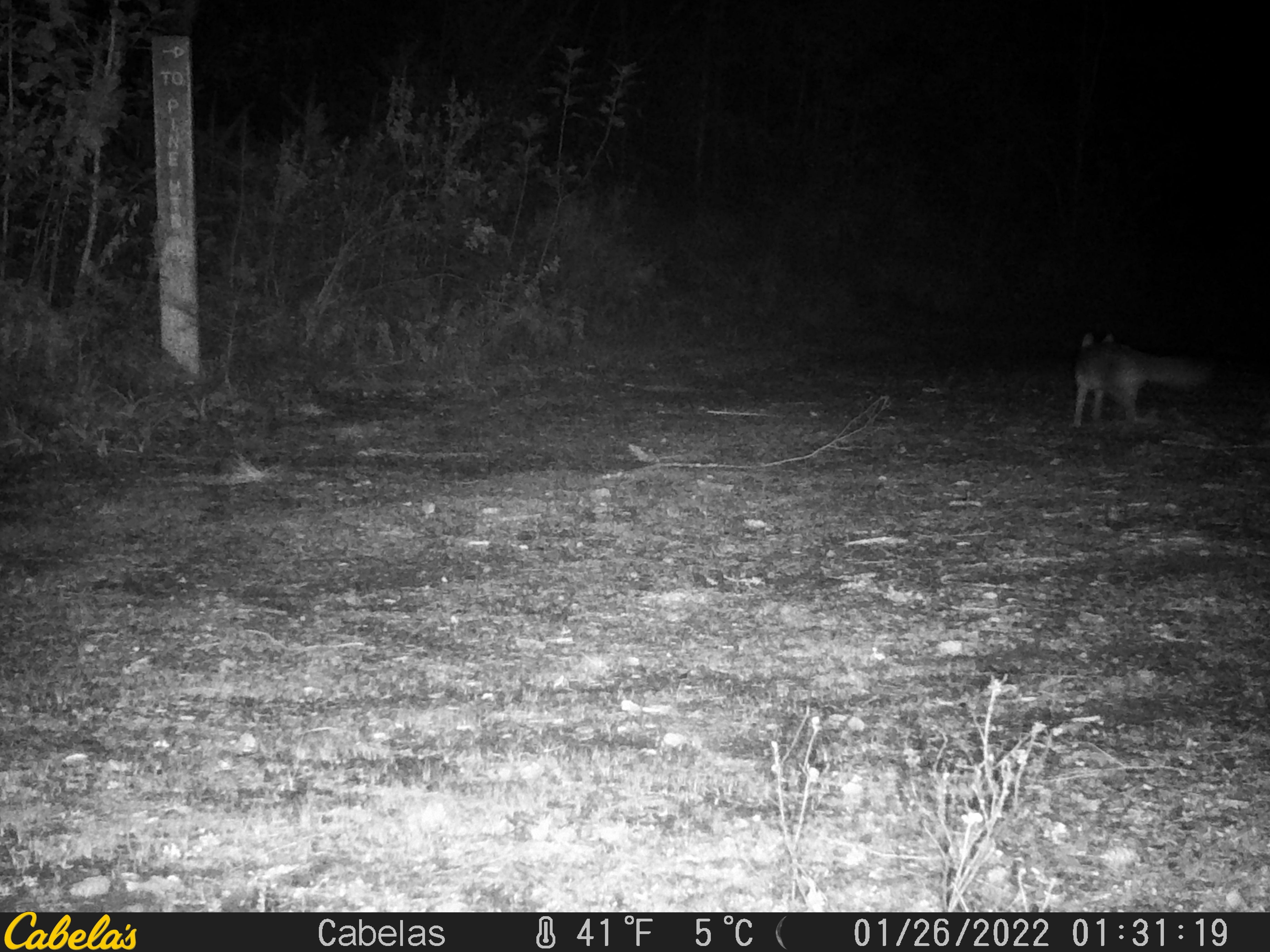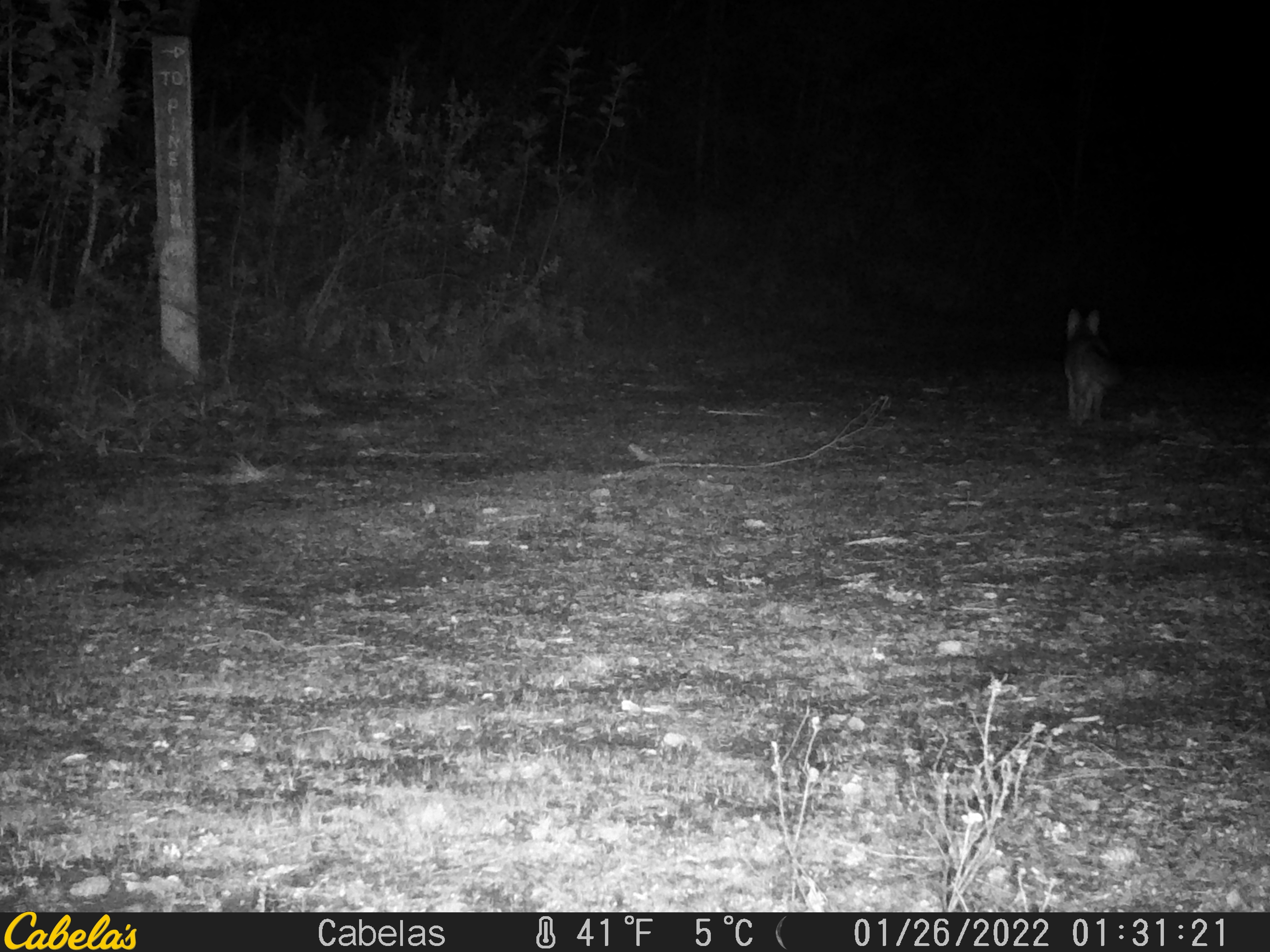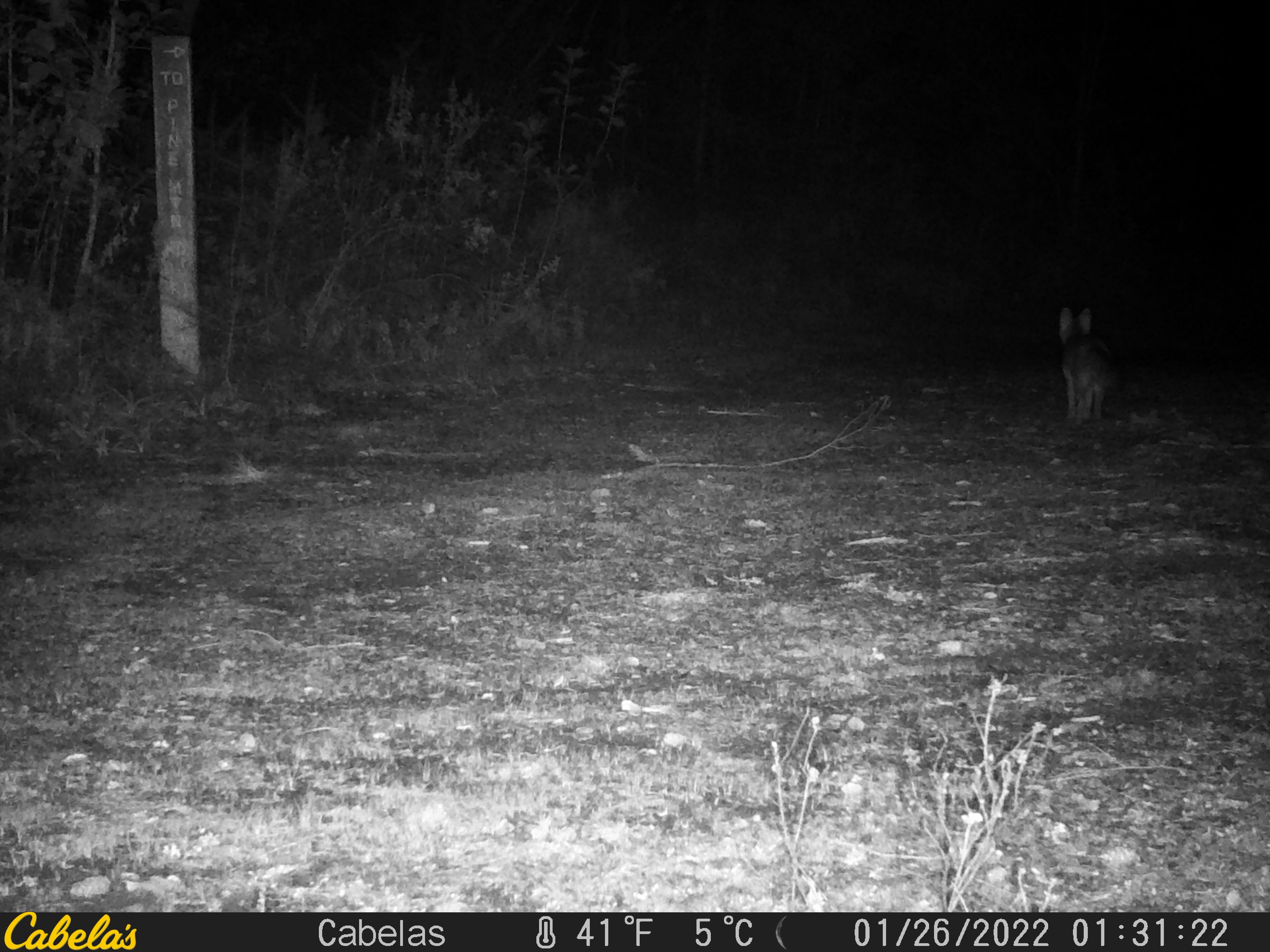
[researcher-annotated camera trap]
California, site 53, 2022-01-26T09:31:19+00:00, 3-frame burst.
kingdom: Animalia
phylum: Chordata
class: Mammalia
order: Carnivora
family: Canidae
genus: Urocyon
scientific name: Urocyon cinereoargenteus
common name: gray fox